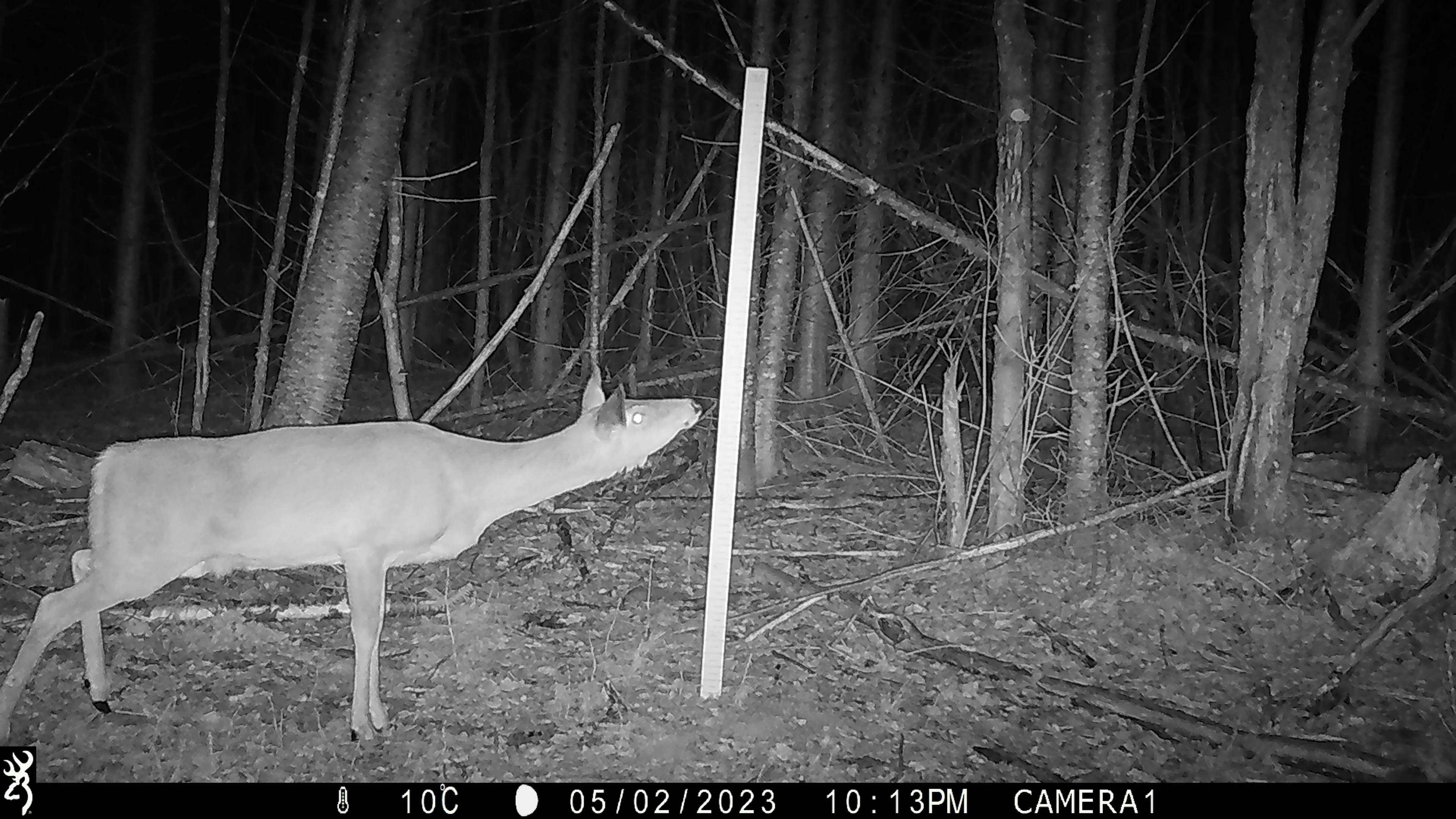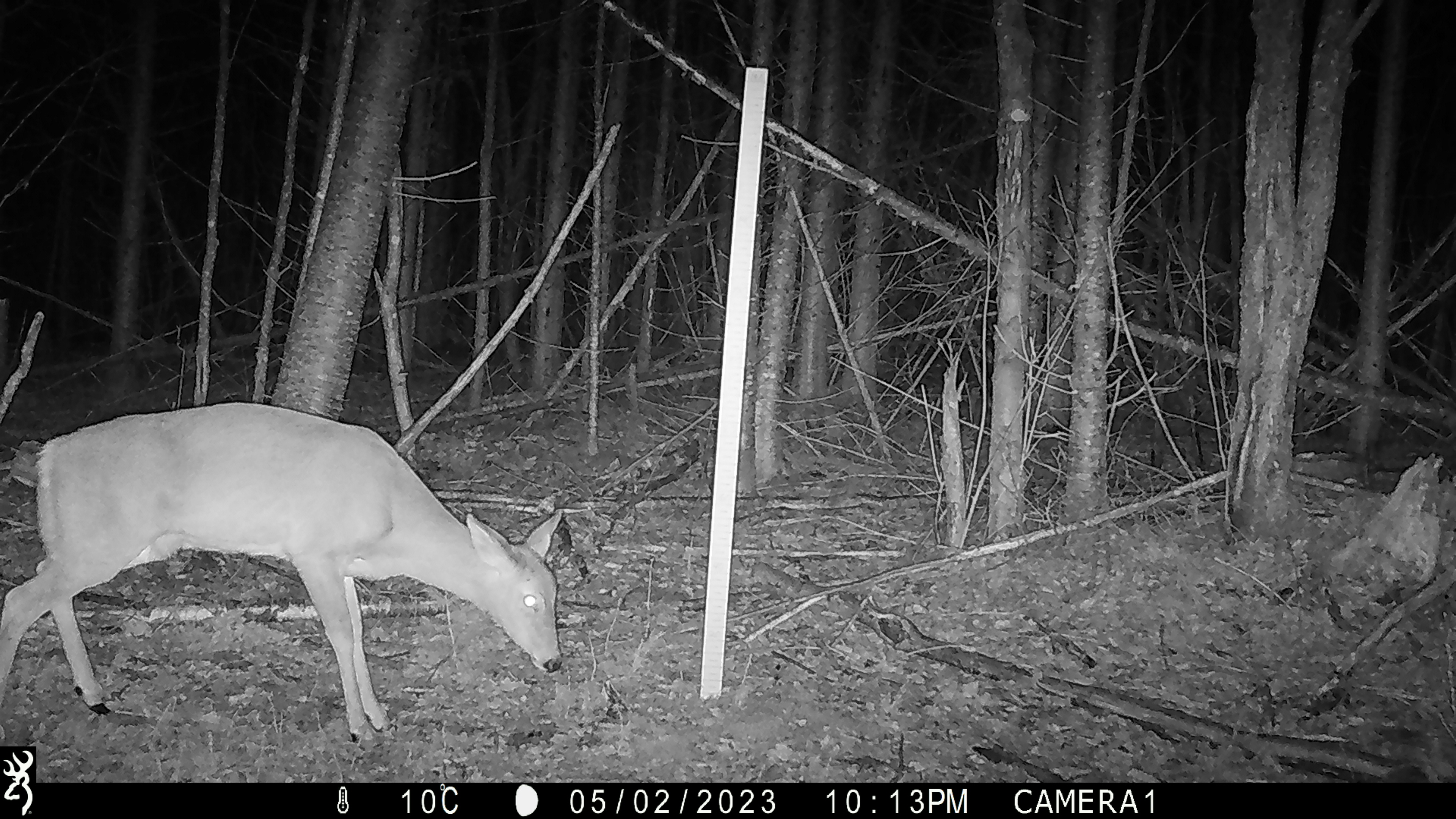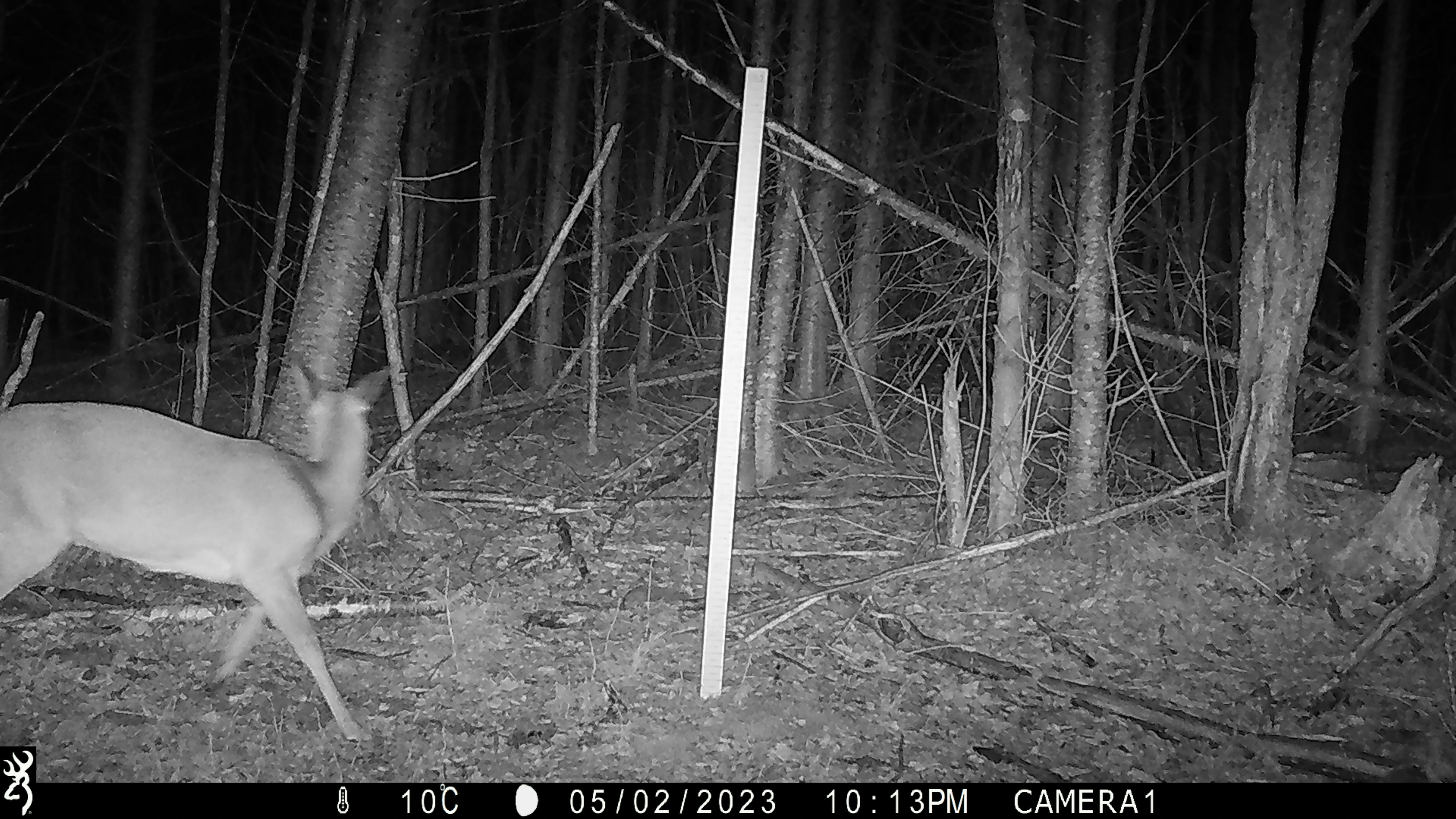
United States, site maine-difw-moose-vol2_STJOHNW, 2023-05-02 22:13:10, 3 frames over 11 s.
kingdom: Animalia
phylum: Chordata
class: Mammalia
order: Artiodactyla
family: Cervidae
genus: Odocoileus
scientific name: Odocoileus virginianus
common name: white-tailed deer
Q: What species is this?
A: White-tailed deer (Odocoileus virginianus).